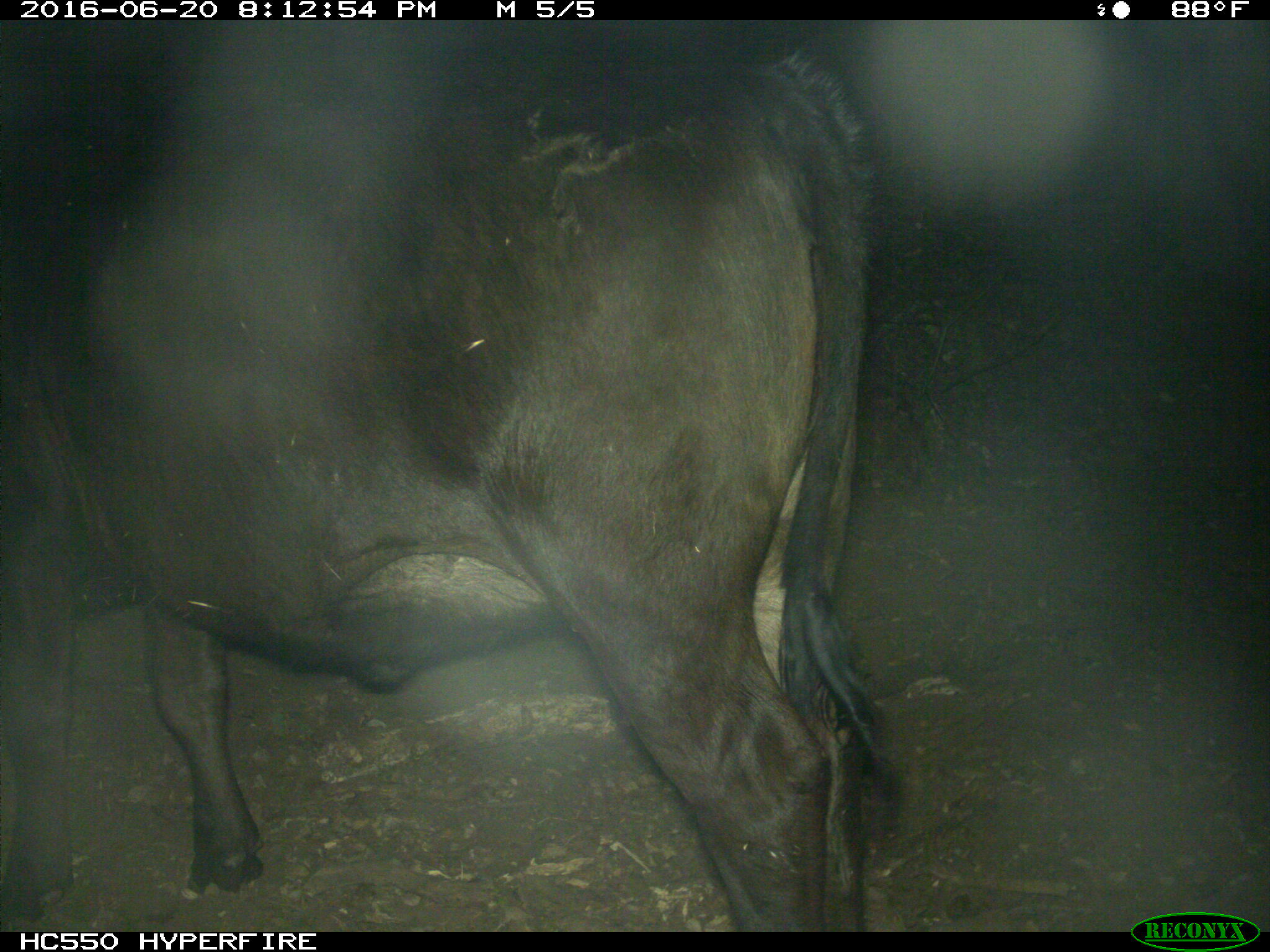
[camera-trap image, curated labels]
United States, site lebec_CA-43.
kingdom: Animalia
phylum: Chordata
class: Mammalia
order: Artiodactyla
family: Bovidae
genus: Bos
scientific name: Bos taurus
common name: domestic cow